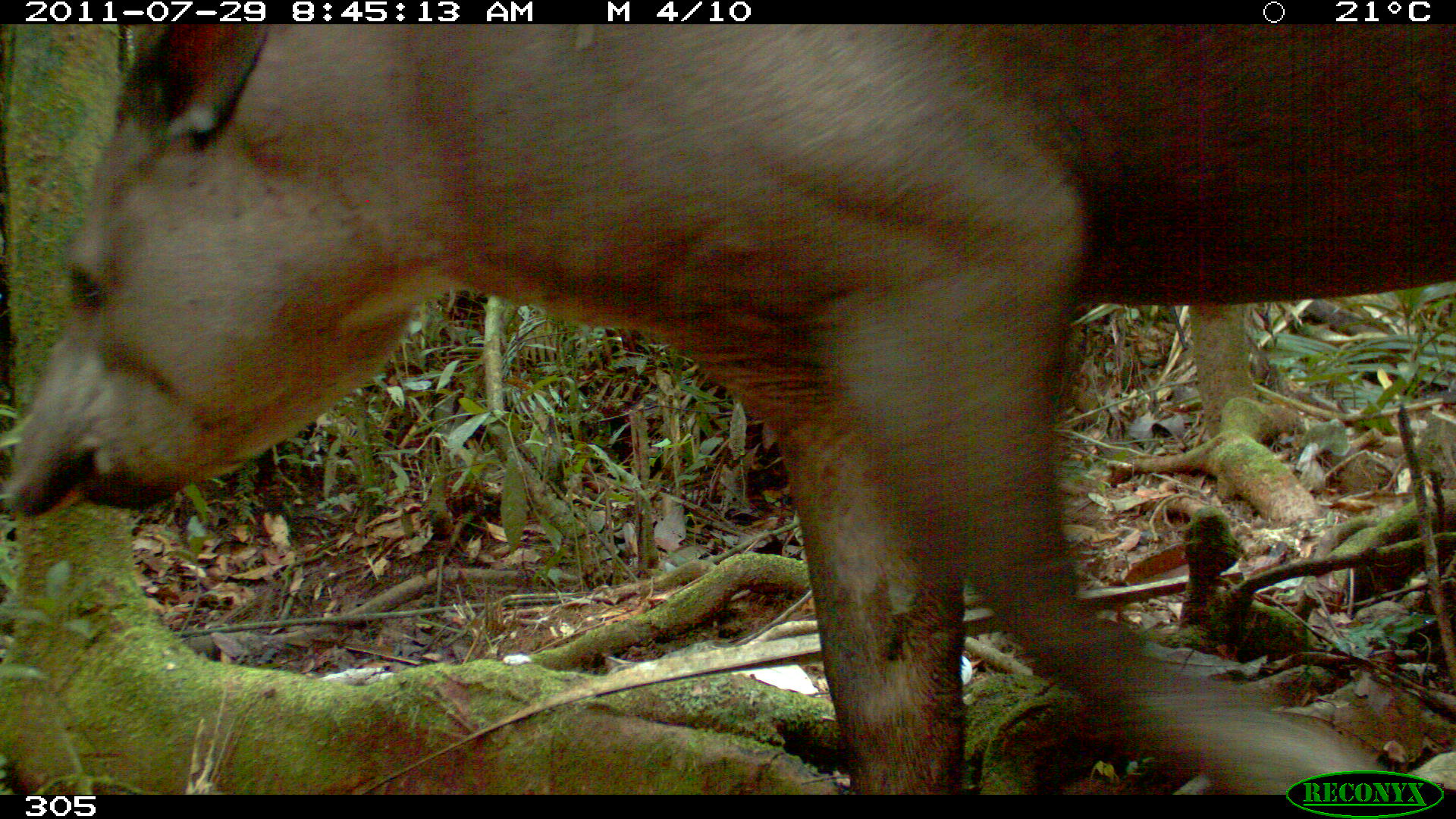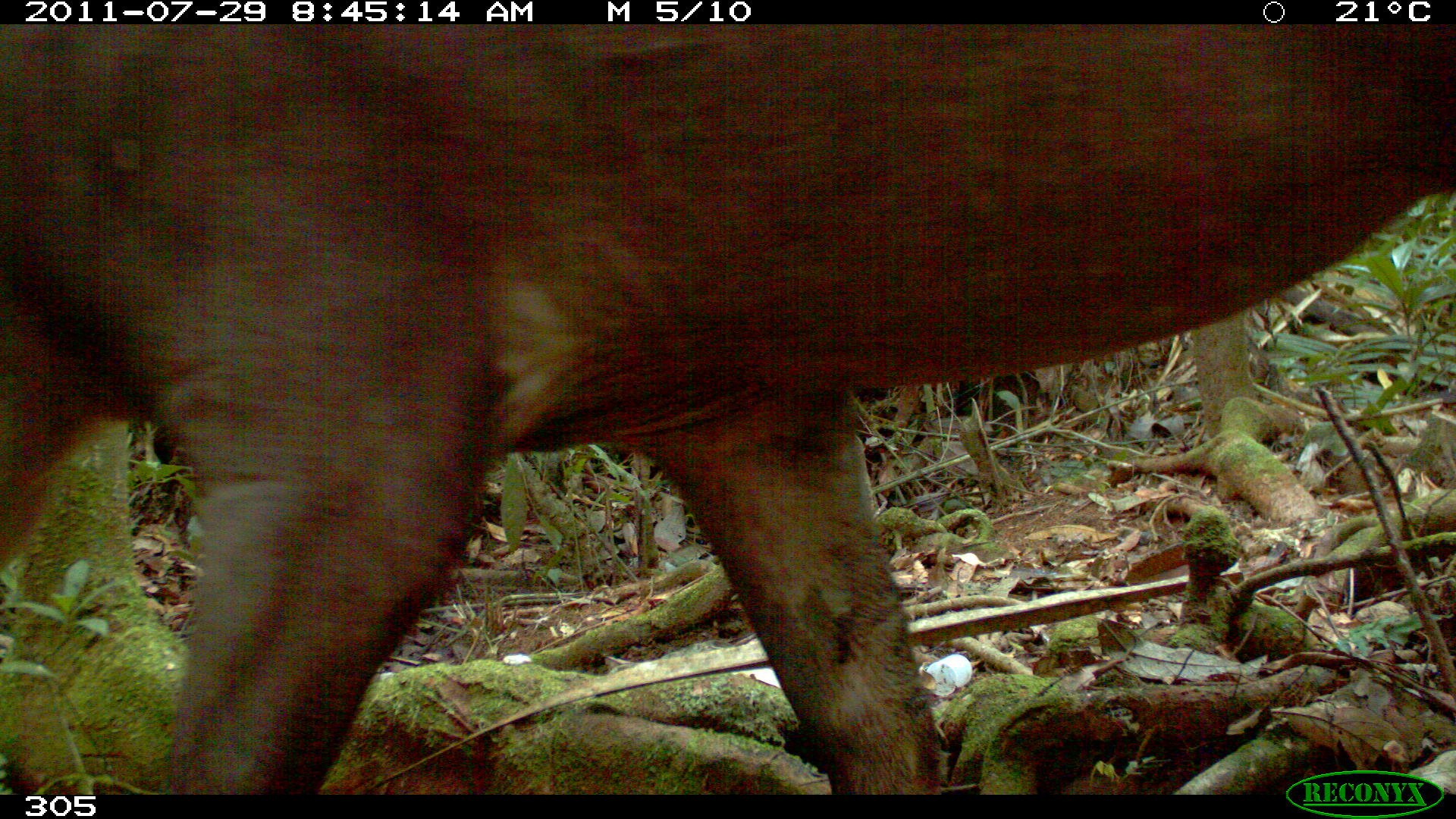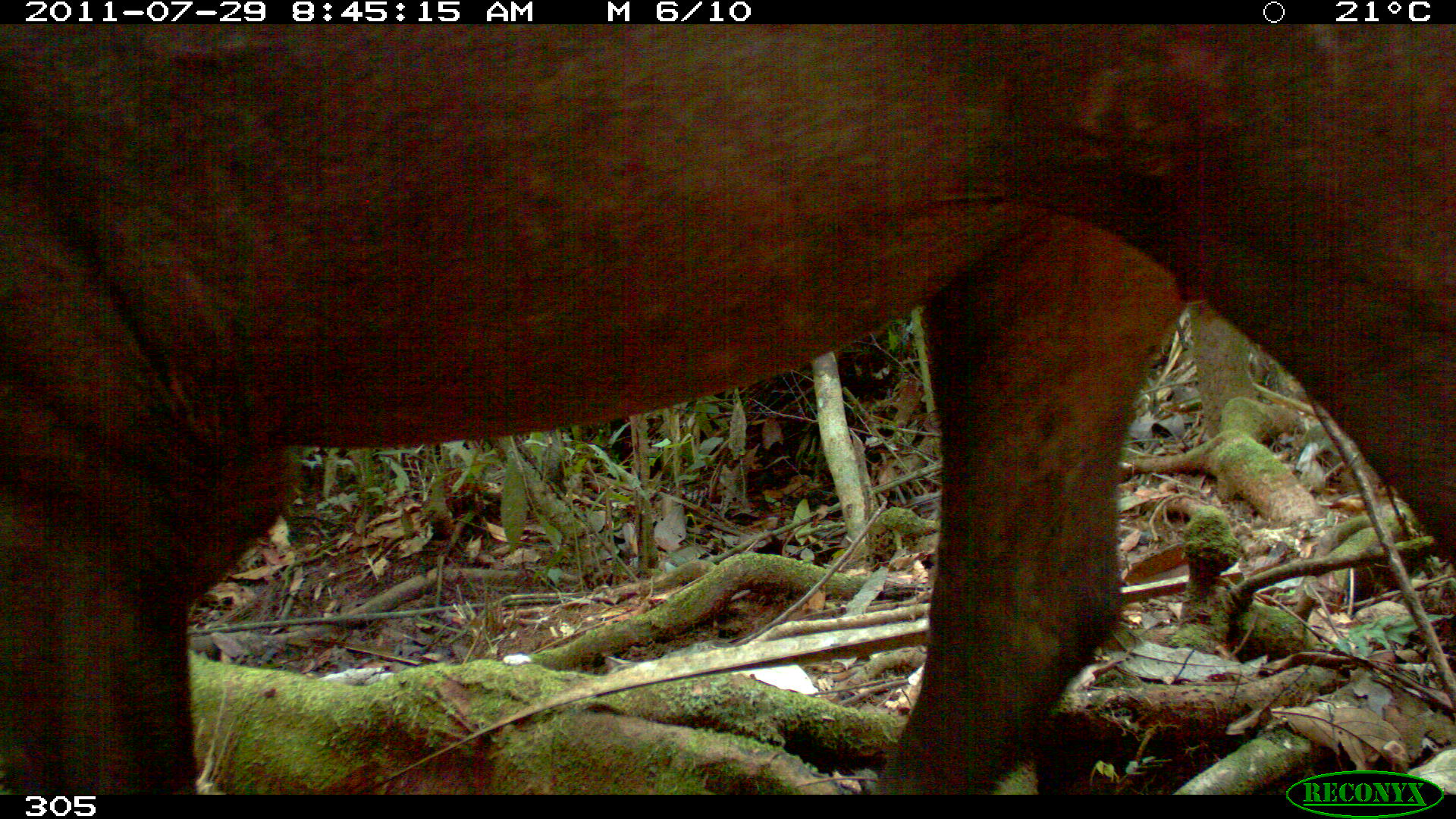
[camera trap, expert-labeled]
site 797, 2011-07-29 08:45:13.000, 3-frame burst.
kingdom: Animalia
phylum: Chordata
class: Mammalia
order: Perissodactyla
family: Tapiridae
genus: Tapirus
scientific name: Tapirus terrestris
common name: south american tapir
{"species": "Tapirus terrestris (south american tapir)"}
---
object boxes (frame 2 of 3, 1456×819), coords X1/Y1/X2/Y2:
tapirus terrestris: 0/25/1456/788